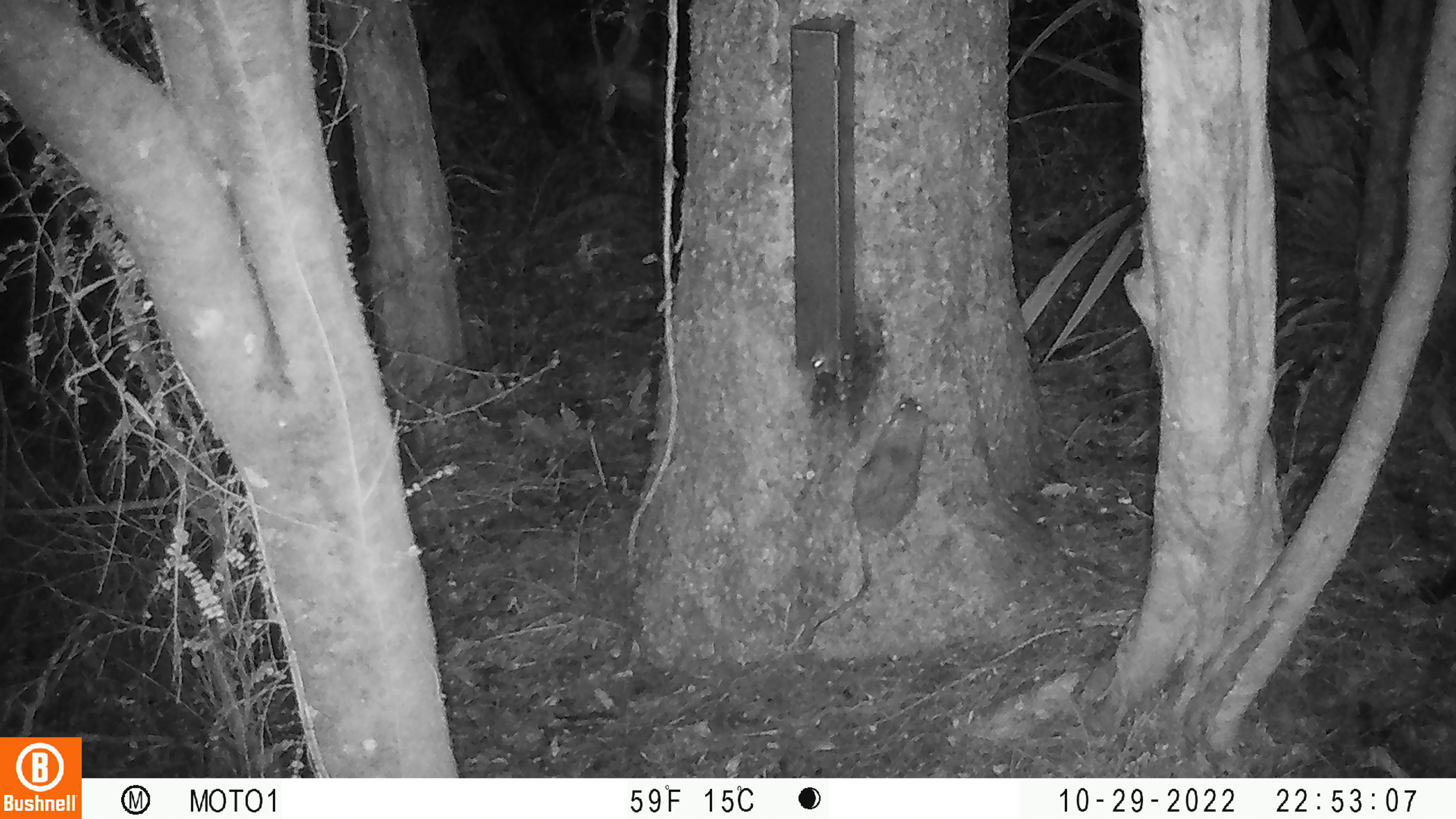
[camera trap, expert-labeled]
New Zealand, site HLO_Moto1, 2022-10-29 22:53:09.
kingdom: Animalia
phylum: Chordata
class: Mammalia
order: Rodentia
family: Muridae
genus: Rattus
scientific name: Rattus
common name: rat